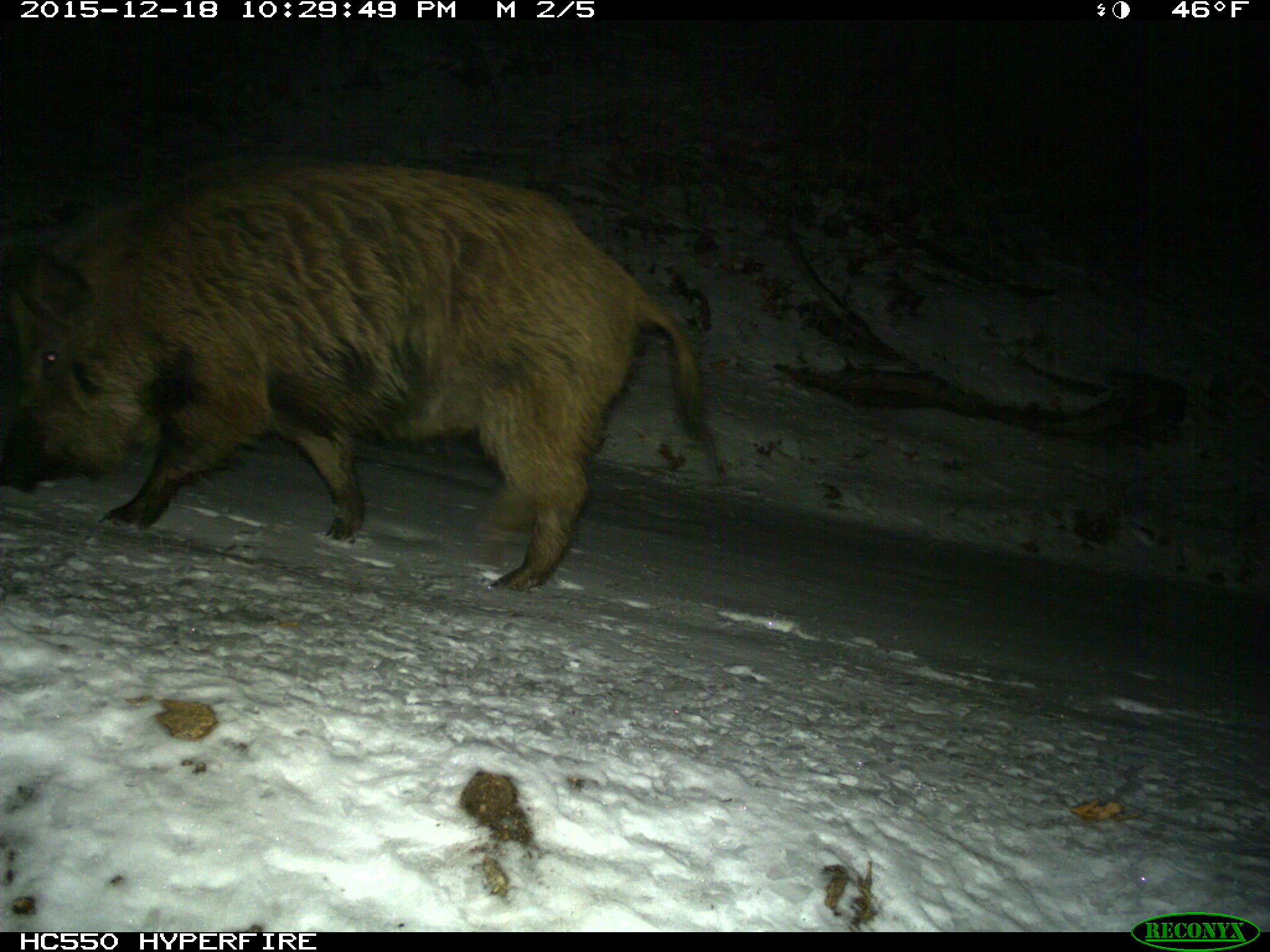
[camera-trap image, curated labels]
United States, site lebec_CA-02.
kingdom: Animalia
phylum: Chordata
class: Mammalia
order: Artiodactyla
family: Suidae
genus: Sus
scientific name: Sus scrofa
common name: wild boar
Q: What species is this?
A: Sus scrofa (wild boar).